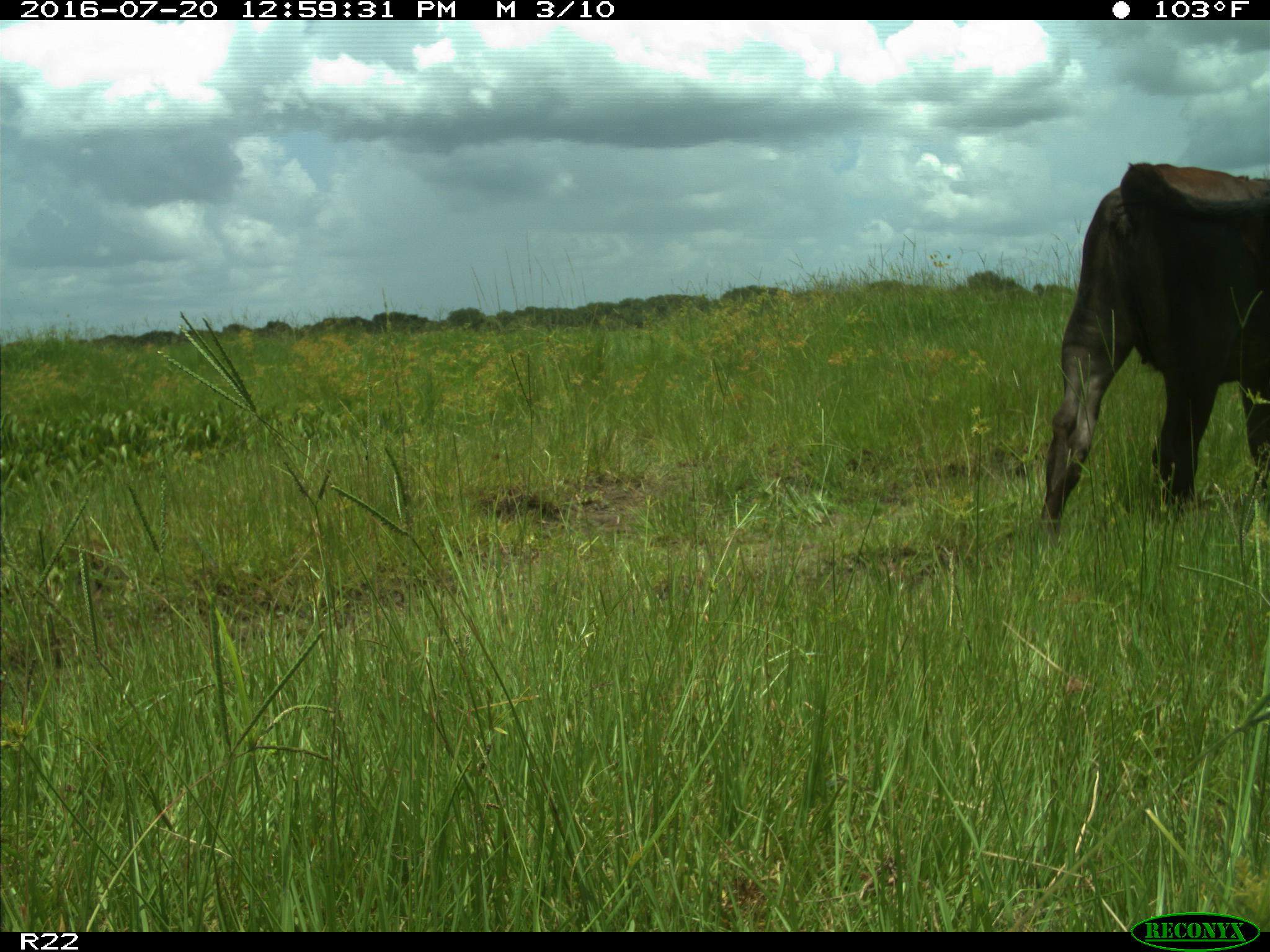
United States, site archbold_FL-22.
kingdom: Animalia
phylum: Chordata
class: Mammalia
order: Artiodactyla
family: Bovidae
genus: Bos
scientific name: Bos taurus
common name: domestic cow